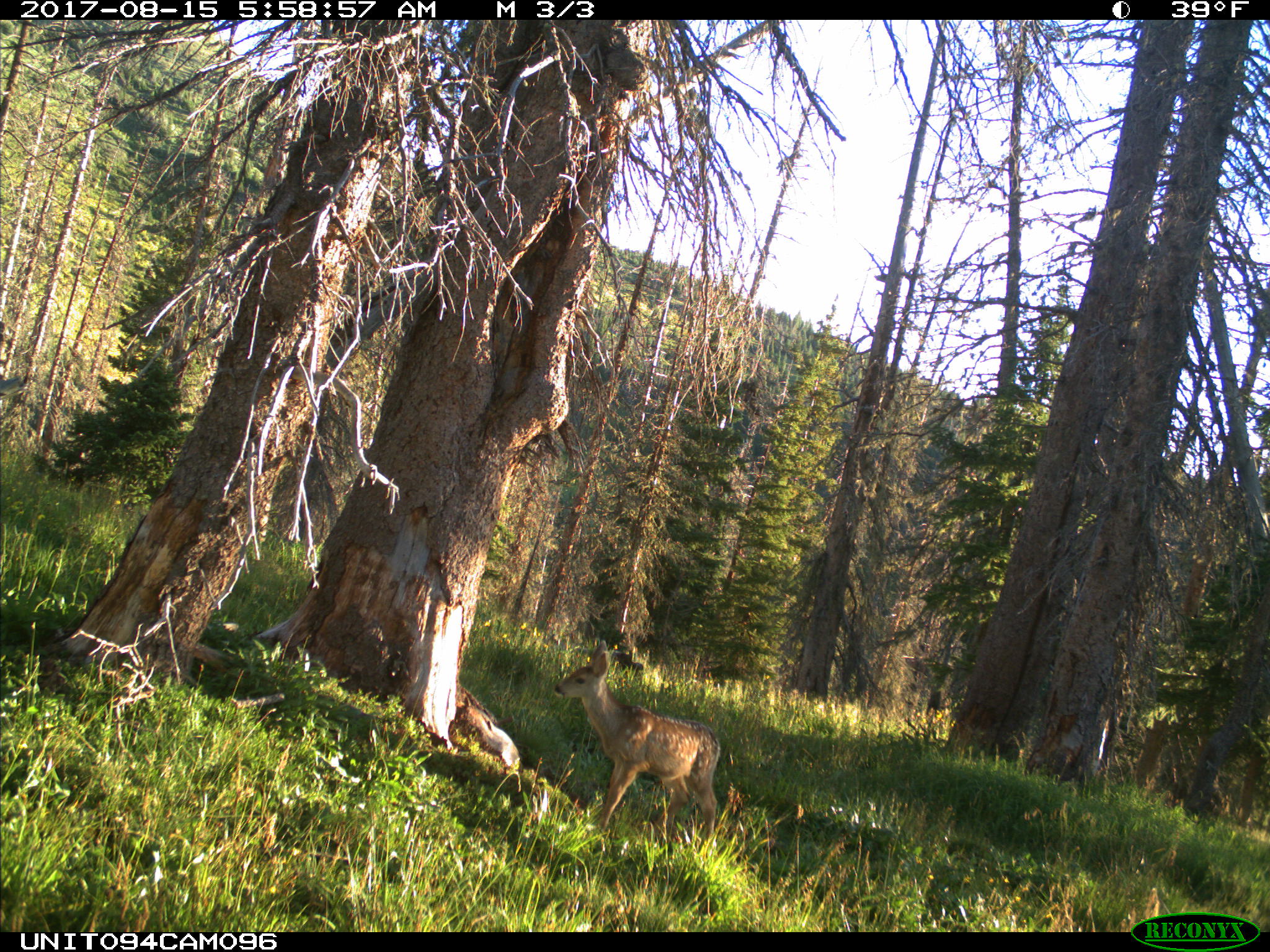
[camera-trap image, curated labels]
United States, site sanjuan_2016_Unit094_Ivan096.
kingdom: Animalia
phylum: Chordata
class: Mammalia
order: Artiodactyla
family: Cervidae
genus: Odocoileus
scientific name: Odocoileus hemionus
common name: mule deer